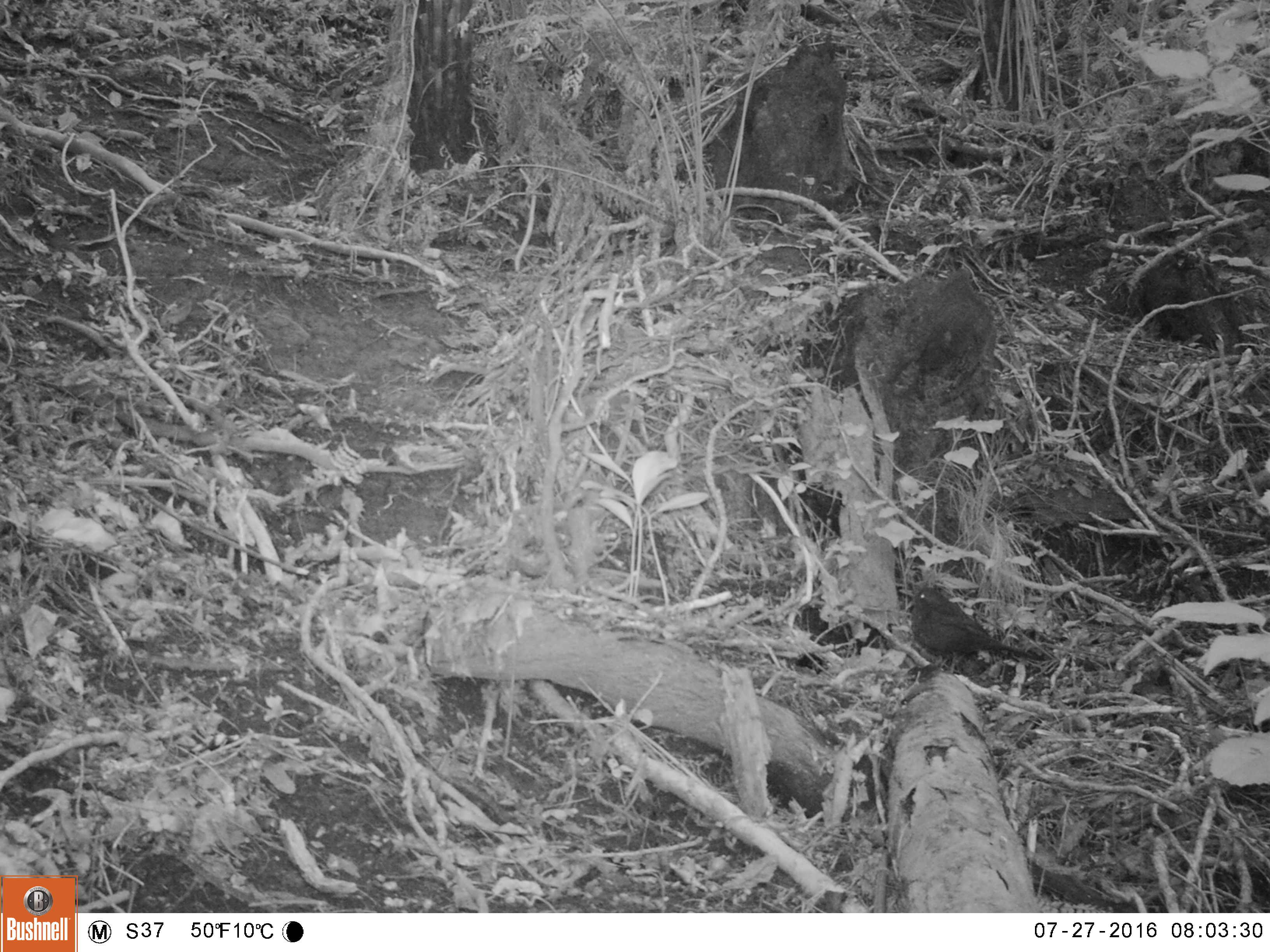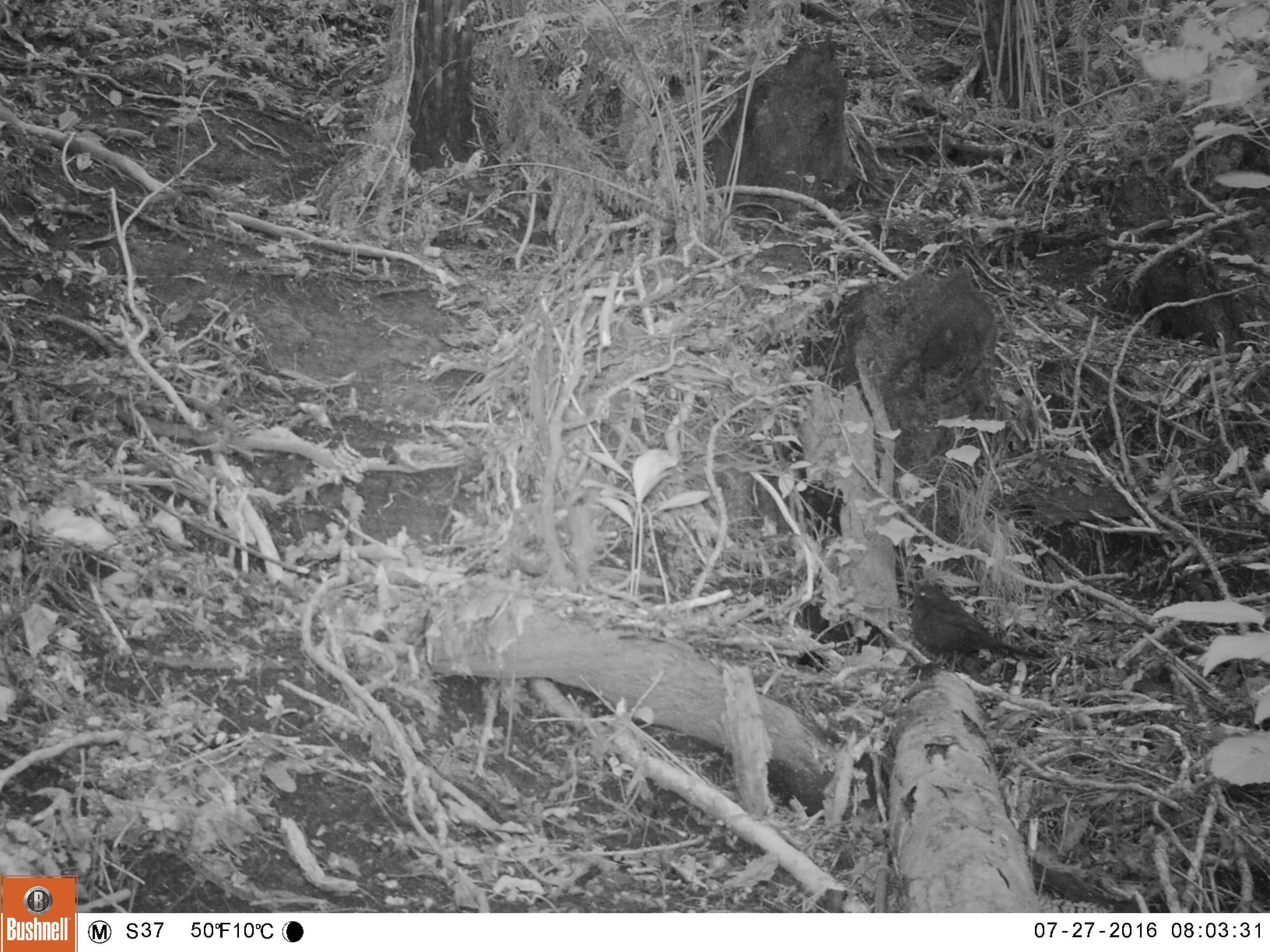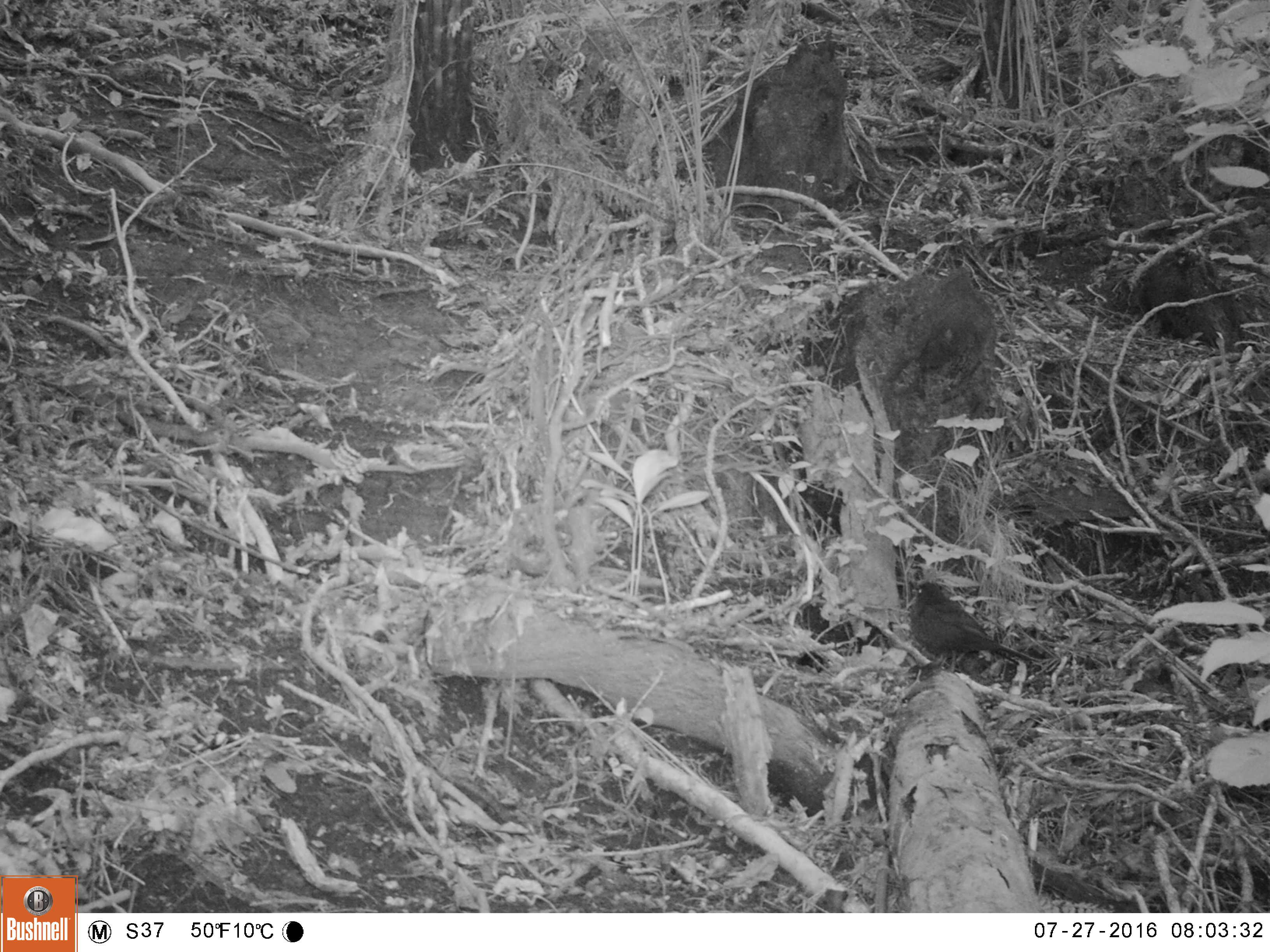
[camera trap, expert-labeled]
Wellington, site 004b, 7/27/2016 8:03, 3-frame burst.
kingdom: Animalia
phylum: Chordata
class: Aves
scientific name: Aves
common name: bird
Bird (Aves).